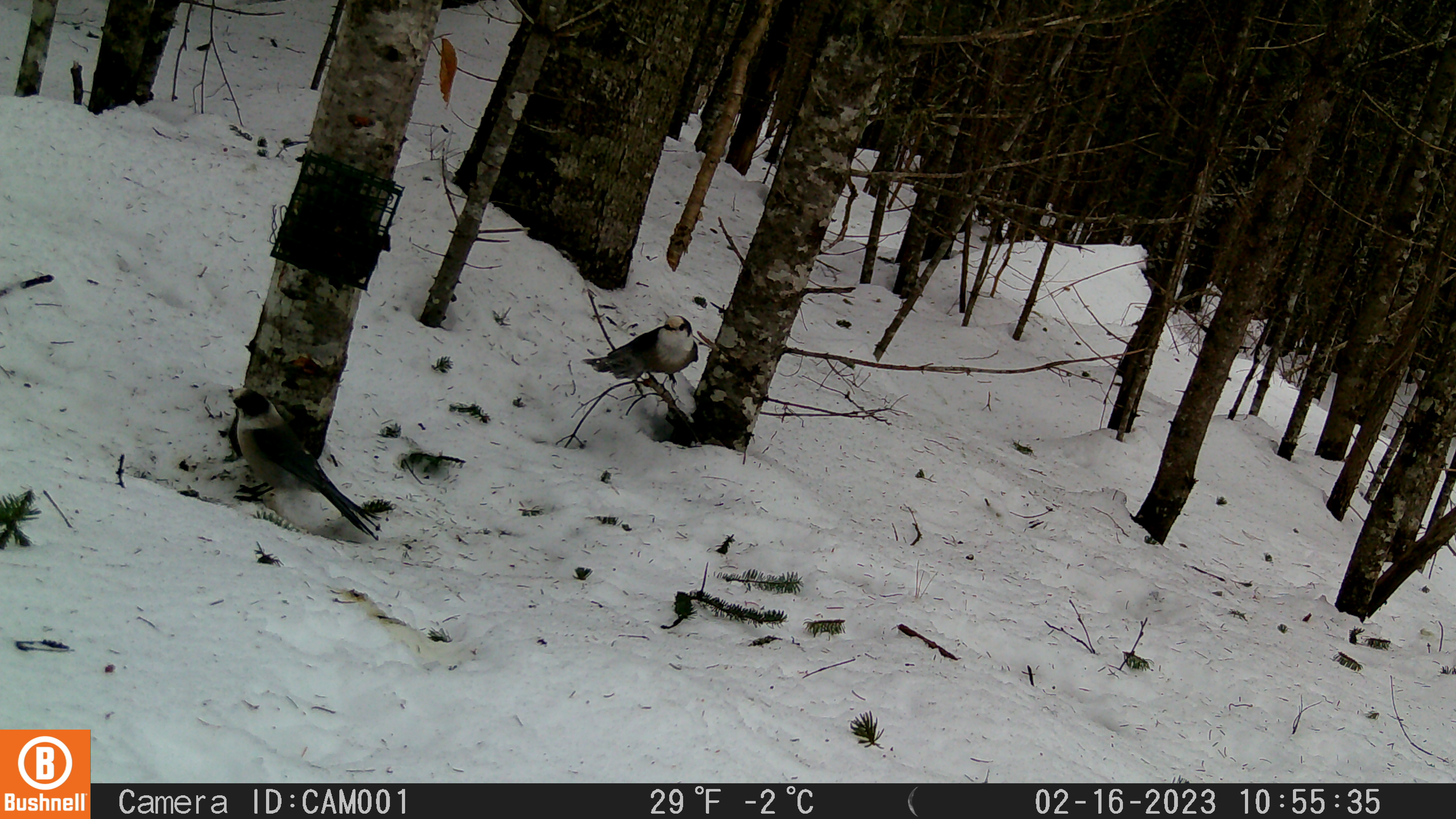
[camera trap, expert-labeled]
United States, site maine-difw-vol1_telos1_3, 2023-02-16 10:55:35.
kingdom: Animalia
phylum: Chordata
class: Aves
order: Passeriformes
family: Corvidae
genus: Perisoreus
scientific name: Perisoreus canadensis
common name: canada jay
Canada jay (Perisoreus canadensis).